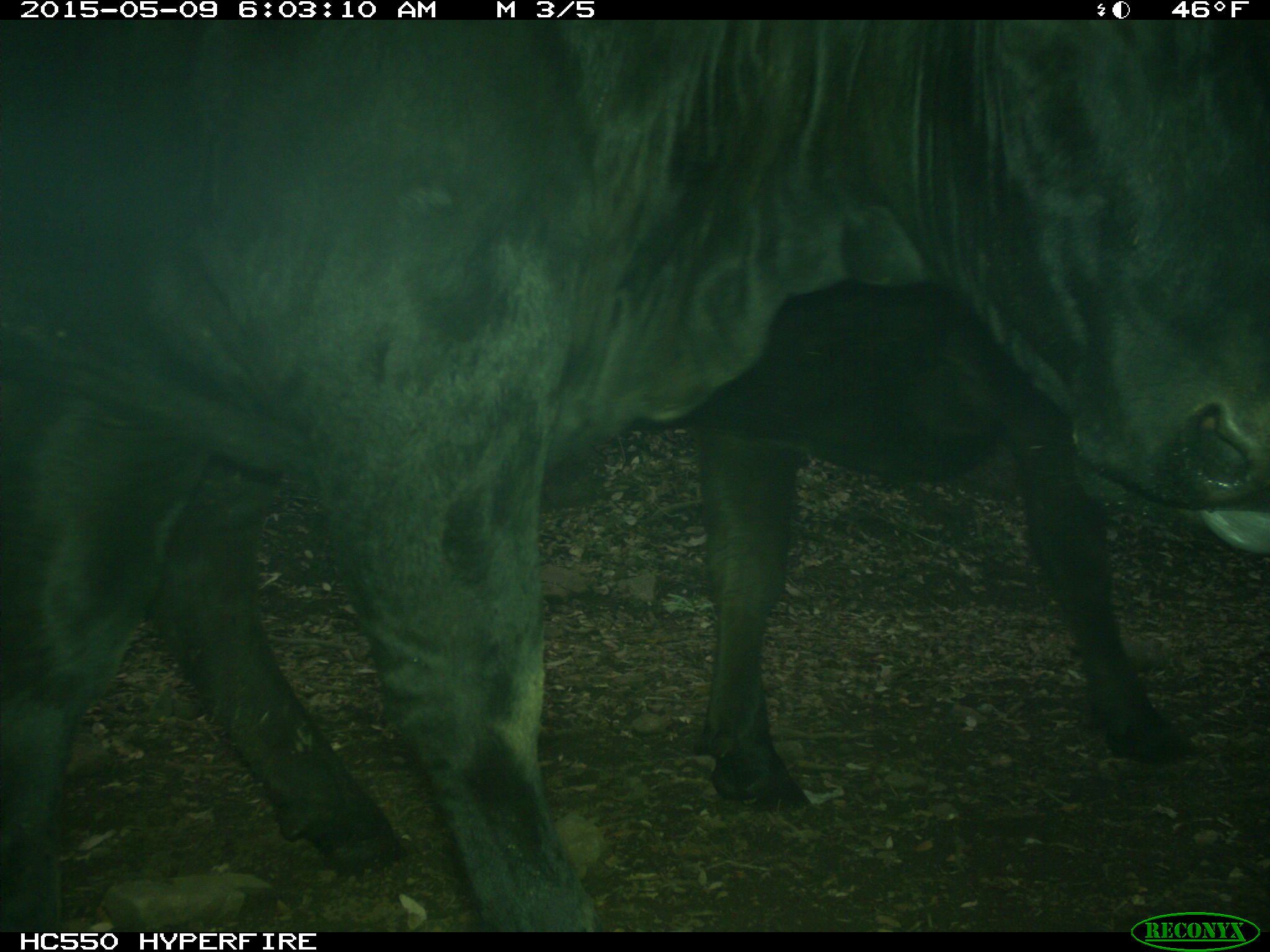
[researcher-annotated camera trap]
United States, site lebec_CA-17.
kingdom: Animalia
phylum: Chordata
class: Mammalia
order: Artiodactyla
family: Bovidae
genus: Bos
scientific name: Bos taurus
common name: domestic cow